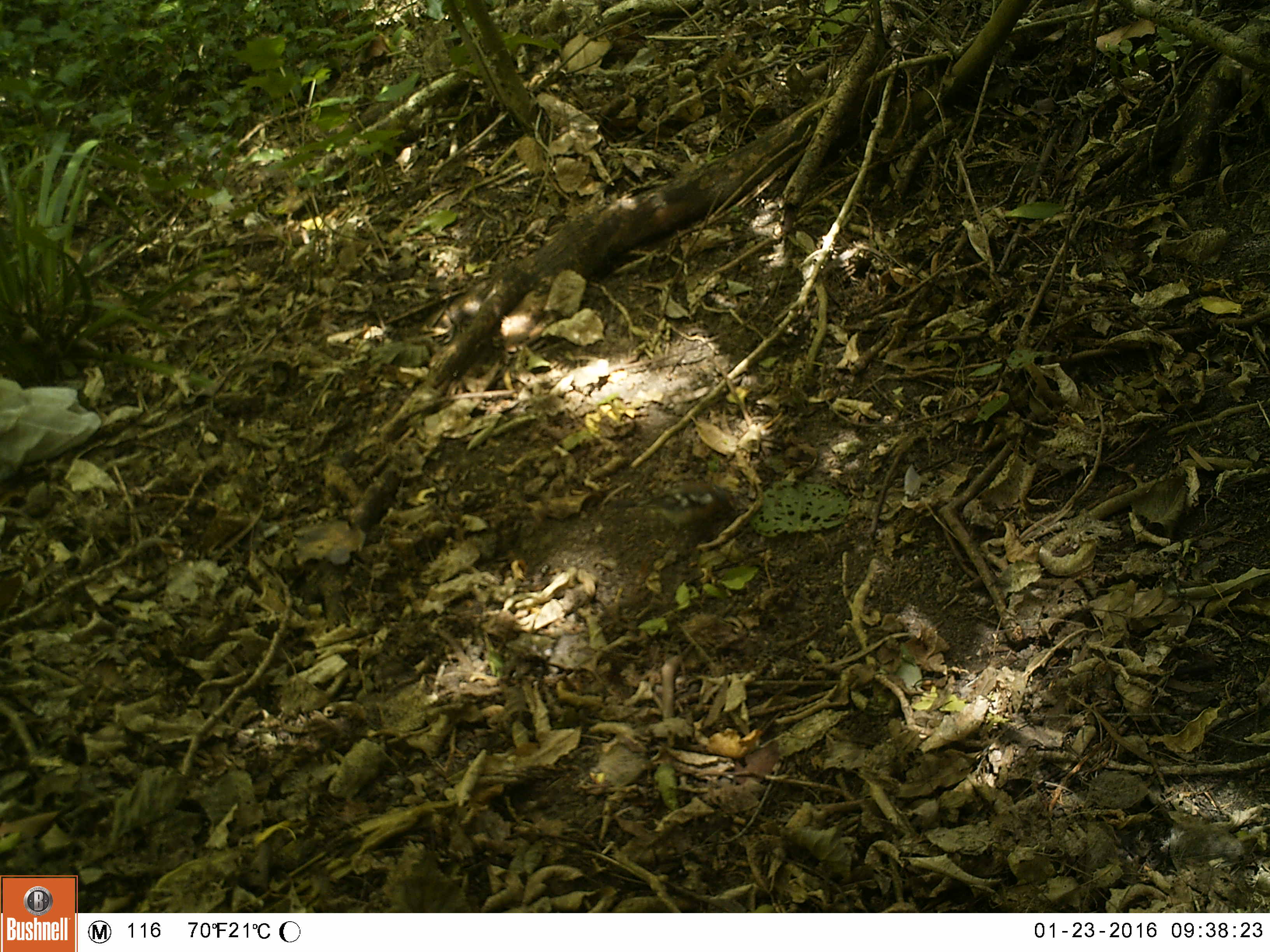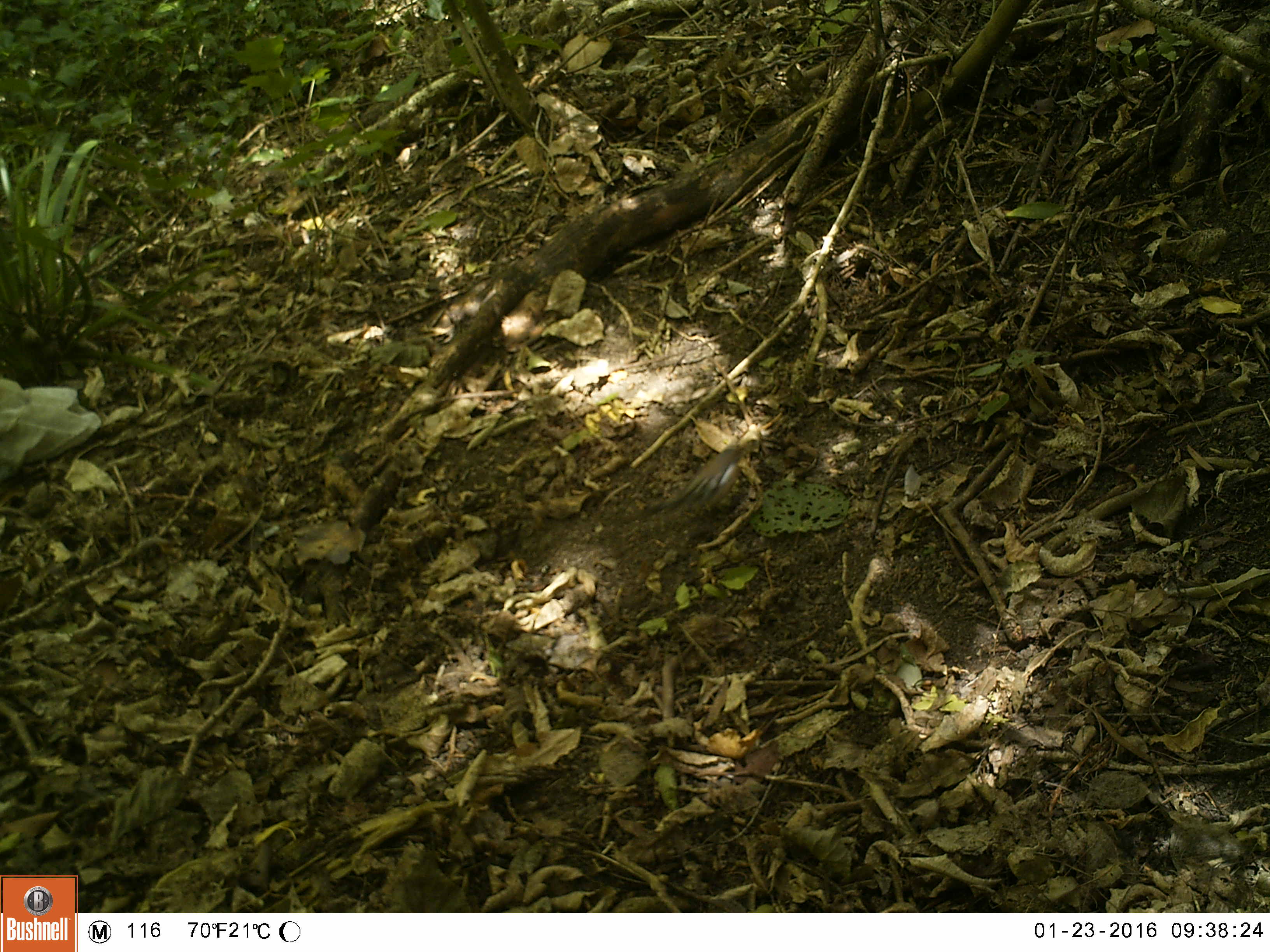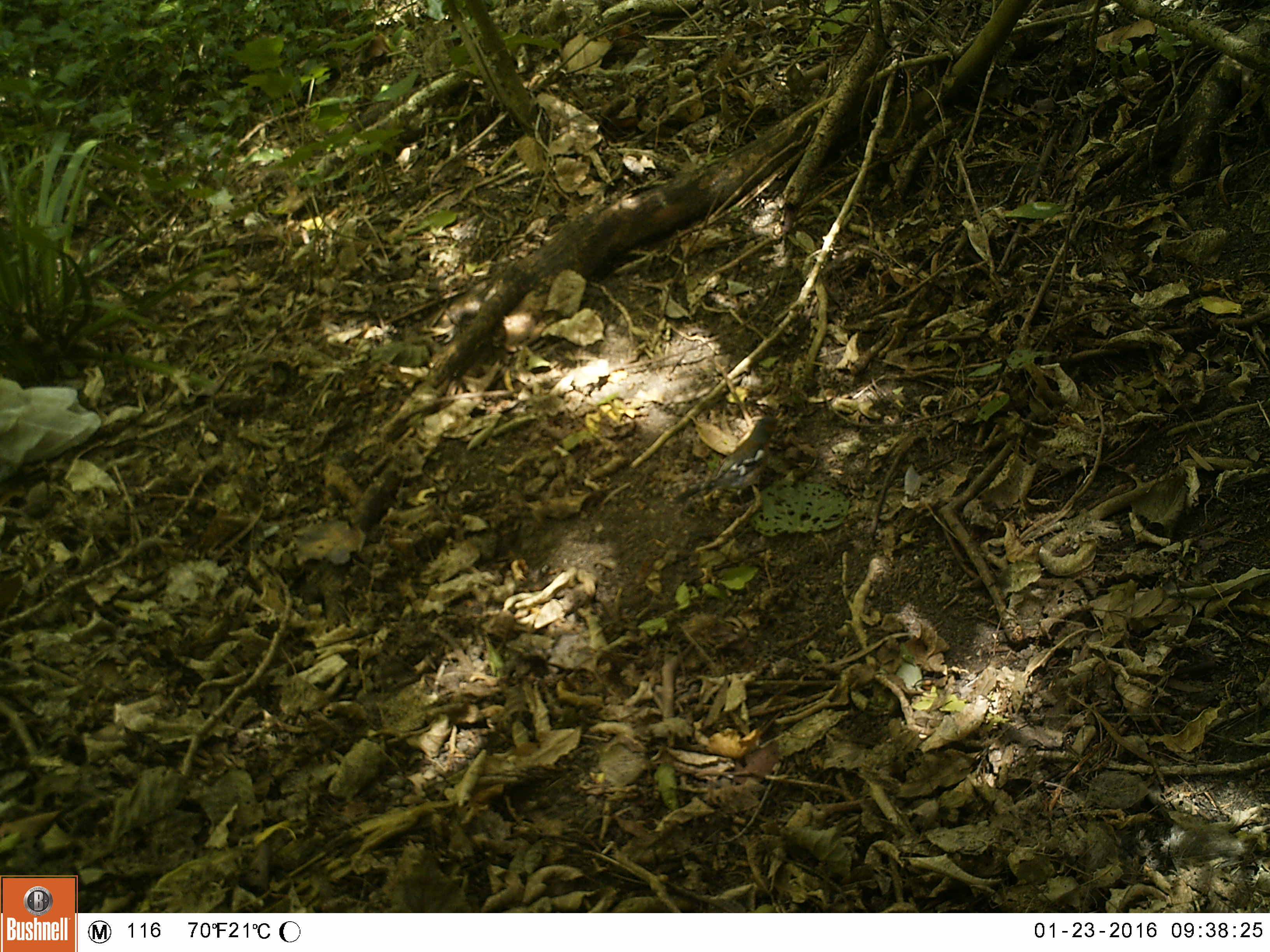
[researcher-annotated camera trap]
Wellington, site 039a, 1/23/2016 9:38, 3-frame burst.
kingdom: Animalia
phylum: Chordata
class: Aves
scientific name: Aves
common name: bird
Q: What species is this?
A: Bird (Aves).